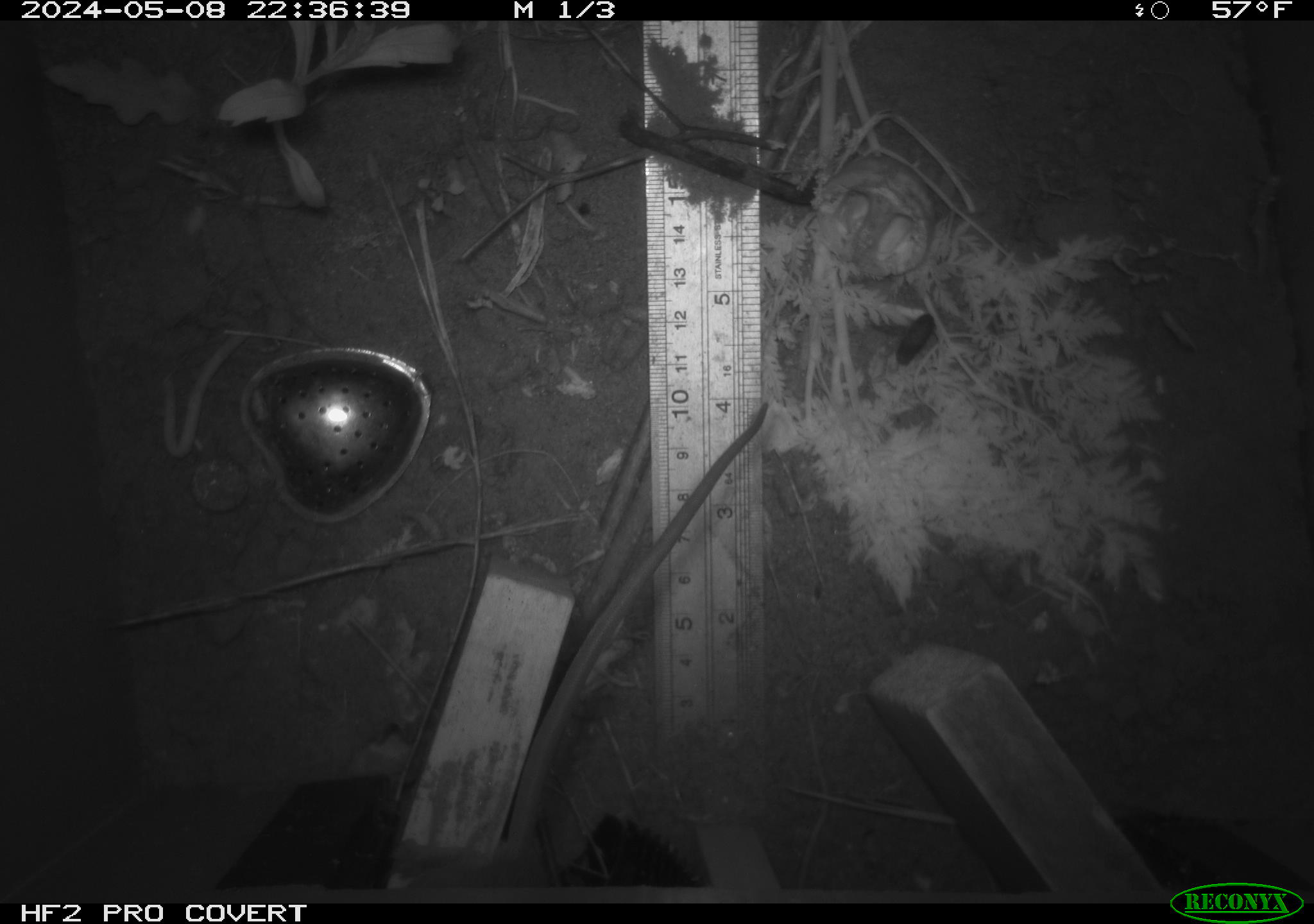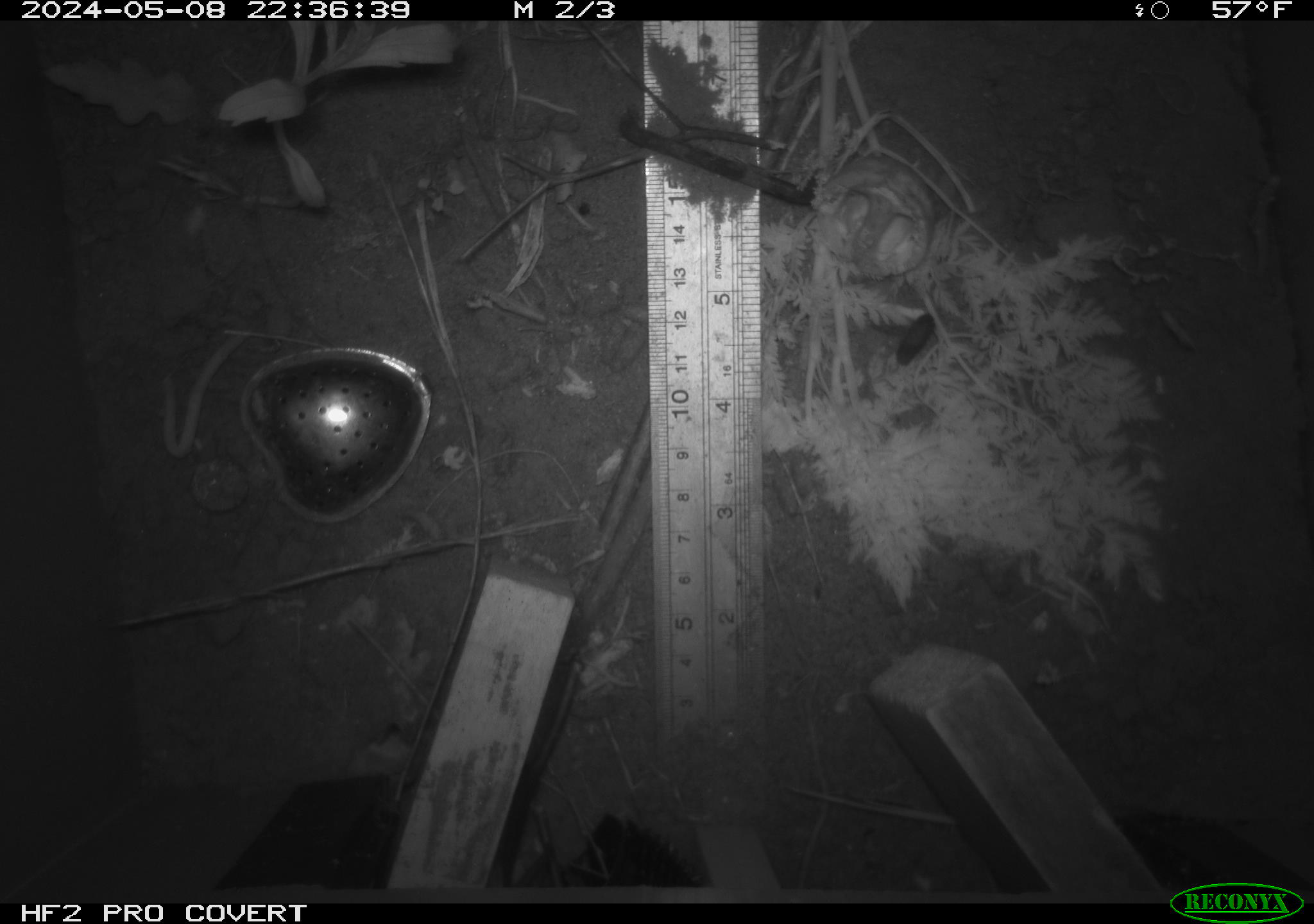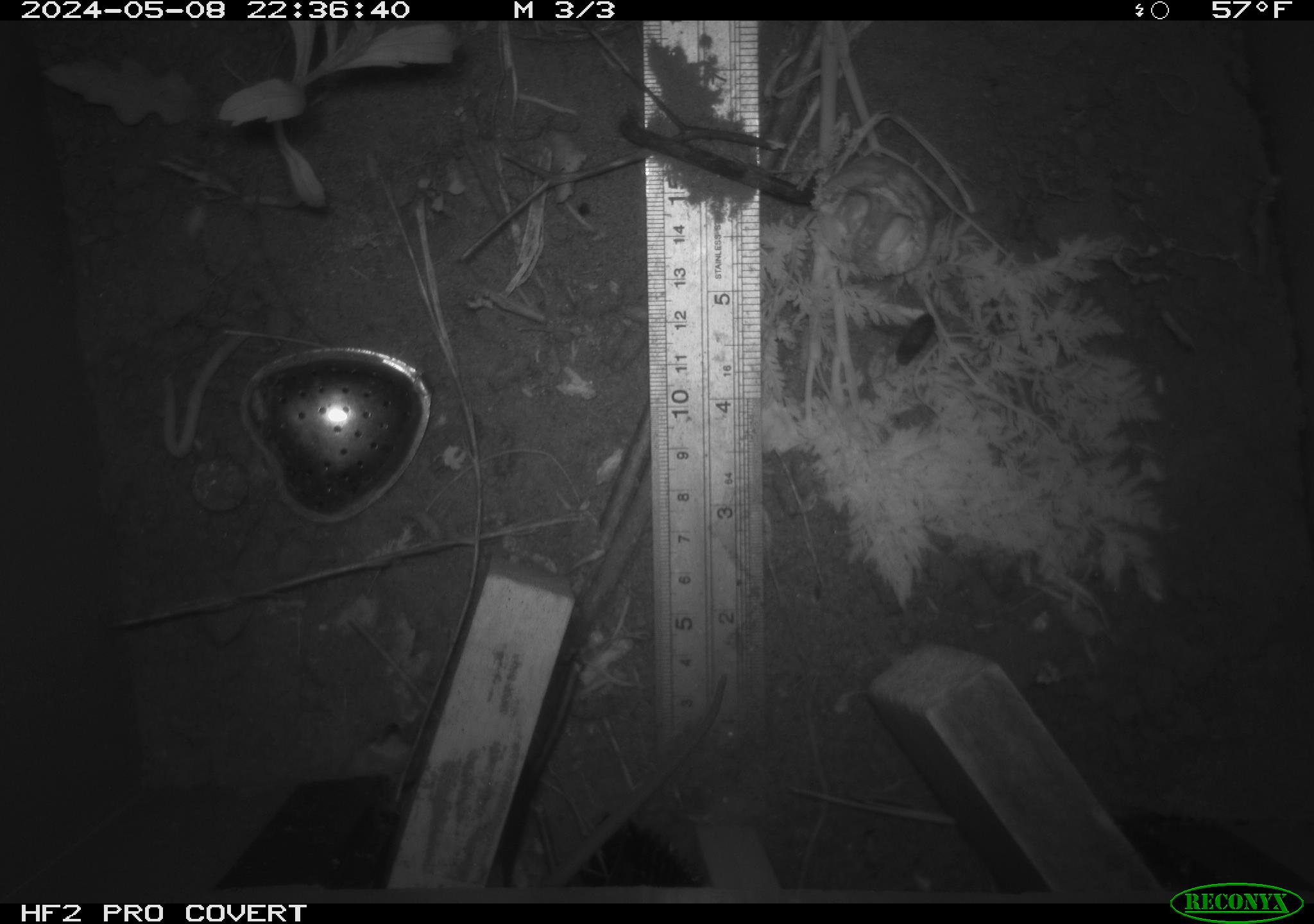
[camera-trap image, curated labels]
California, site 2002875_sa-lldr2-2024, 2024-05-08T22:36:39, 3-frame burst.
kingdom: Animalia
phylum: Chordata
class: Mammalia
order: Rodentia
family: Muridae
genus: Rattus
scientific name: Rattus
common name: rat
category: rattus species